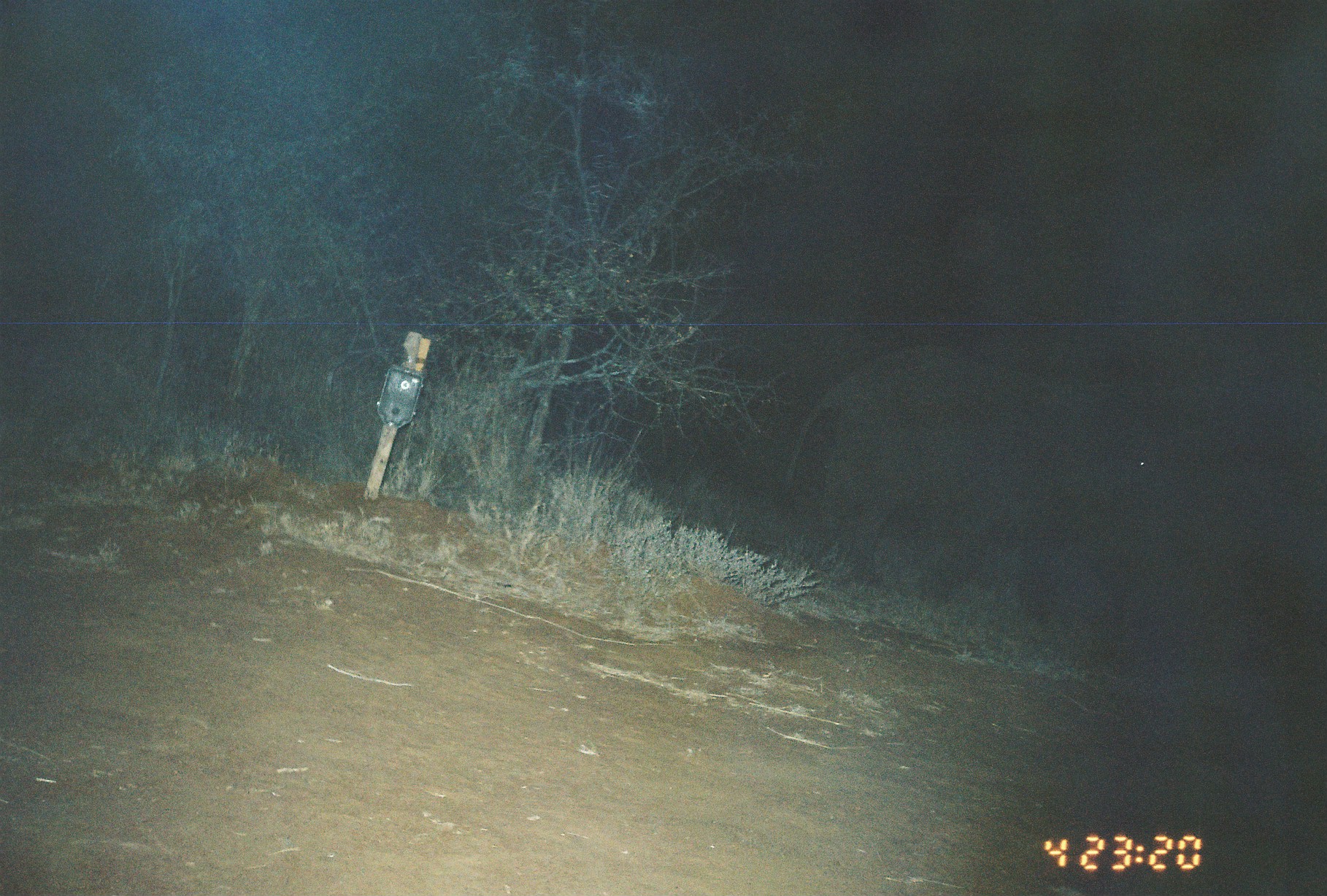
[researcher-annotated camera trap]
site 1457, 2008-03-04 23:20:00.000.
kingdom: Animalia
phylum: Chordata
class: Mammalia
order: Proboscidea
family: Elephantidae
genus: Loxodonta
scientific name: Loxodonta africana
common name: african bush elephant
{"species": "Loxodonta africana (african bush elephant)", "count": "1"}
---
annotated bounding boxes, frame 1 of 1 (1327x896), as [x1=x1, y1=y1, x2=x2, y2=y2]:
loxodonta africana: [x1=778, y1=346, x2=1169, y2=646]